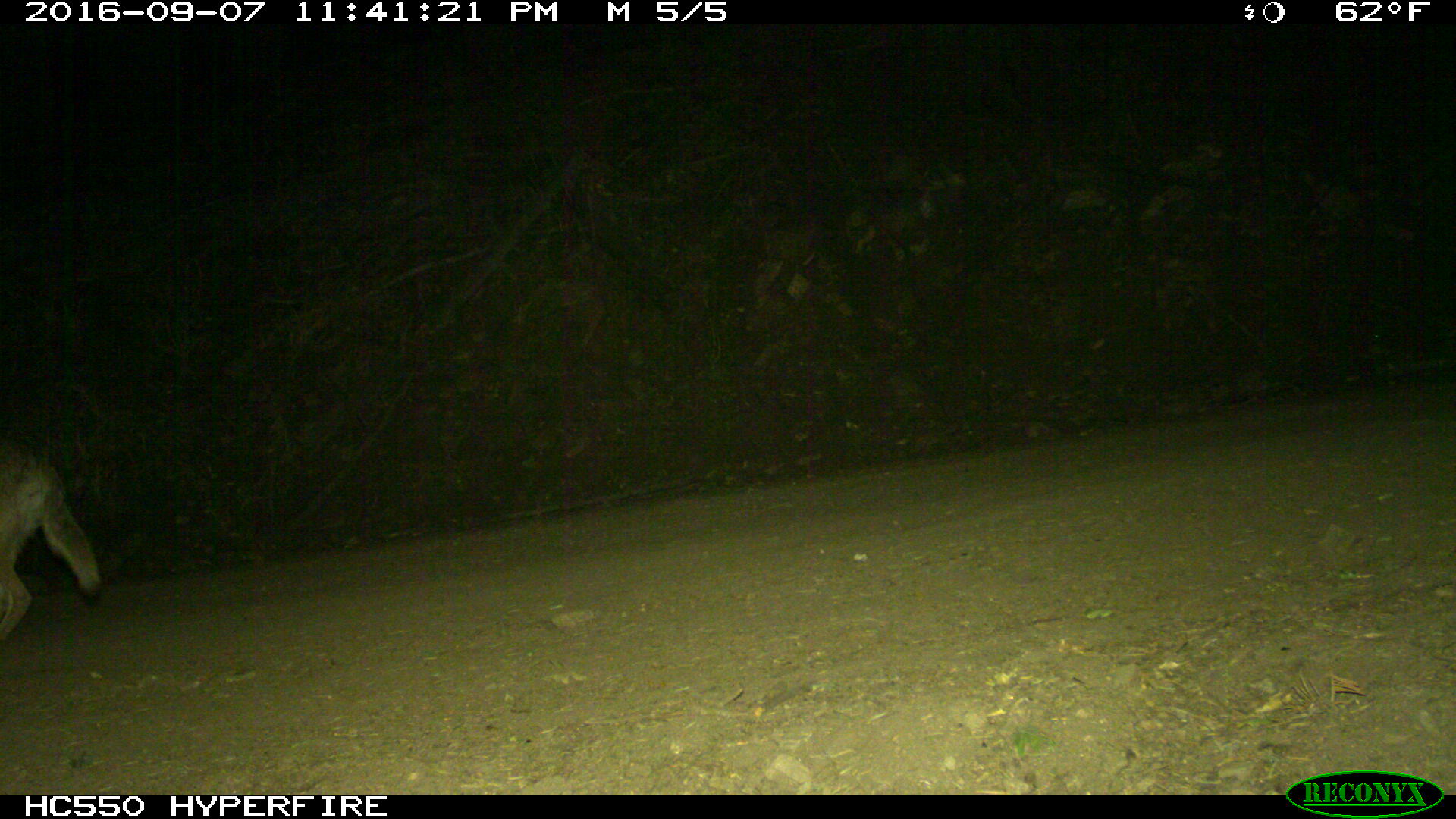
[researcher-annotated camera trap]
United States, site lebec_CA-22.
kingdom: Animalia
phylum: Chordata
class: Mammalia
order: Carnivora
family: Canidae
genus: Canis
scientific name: Canis latrans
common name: coyote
Canis latrans (coyote).